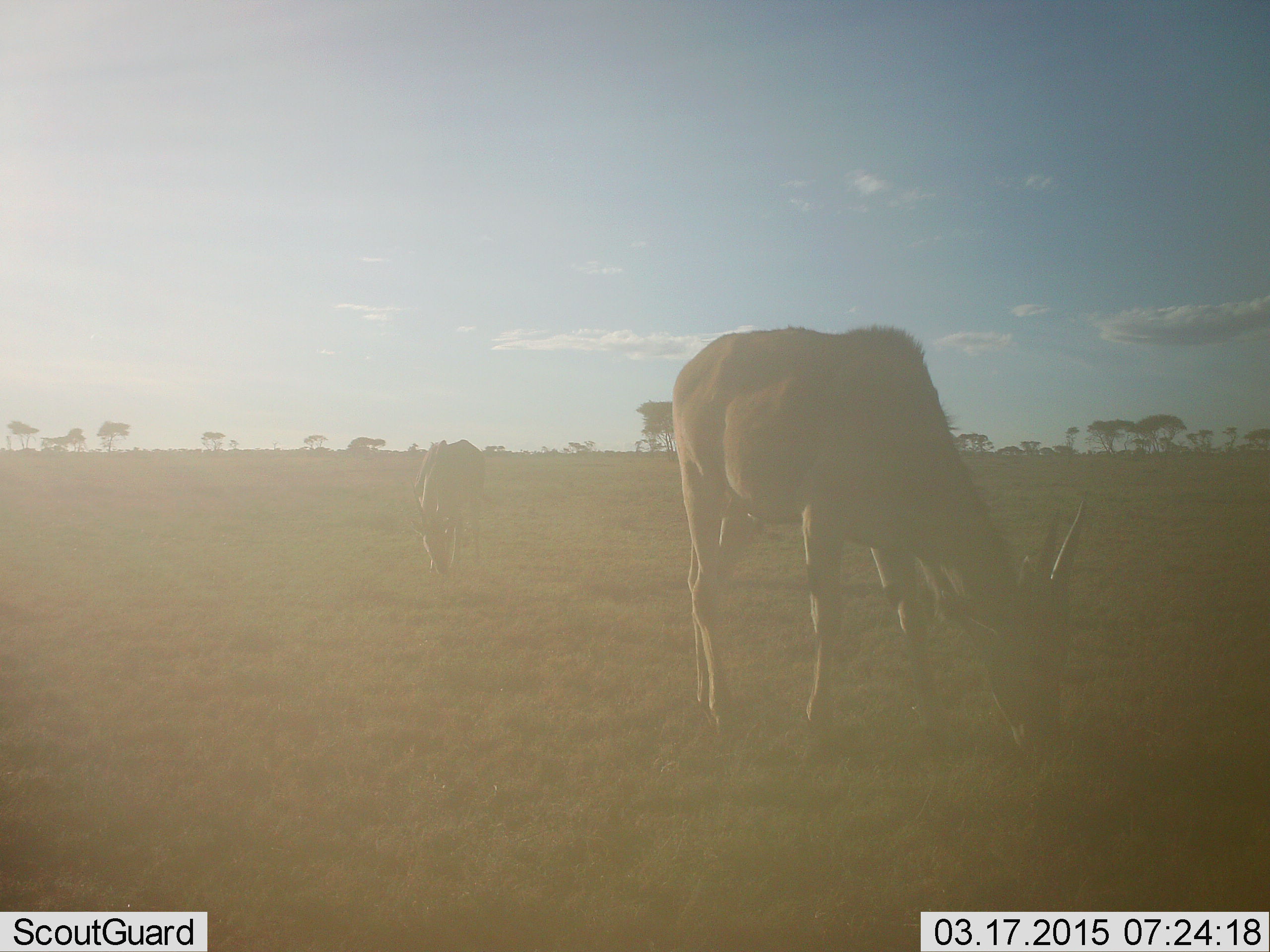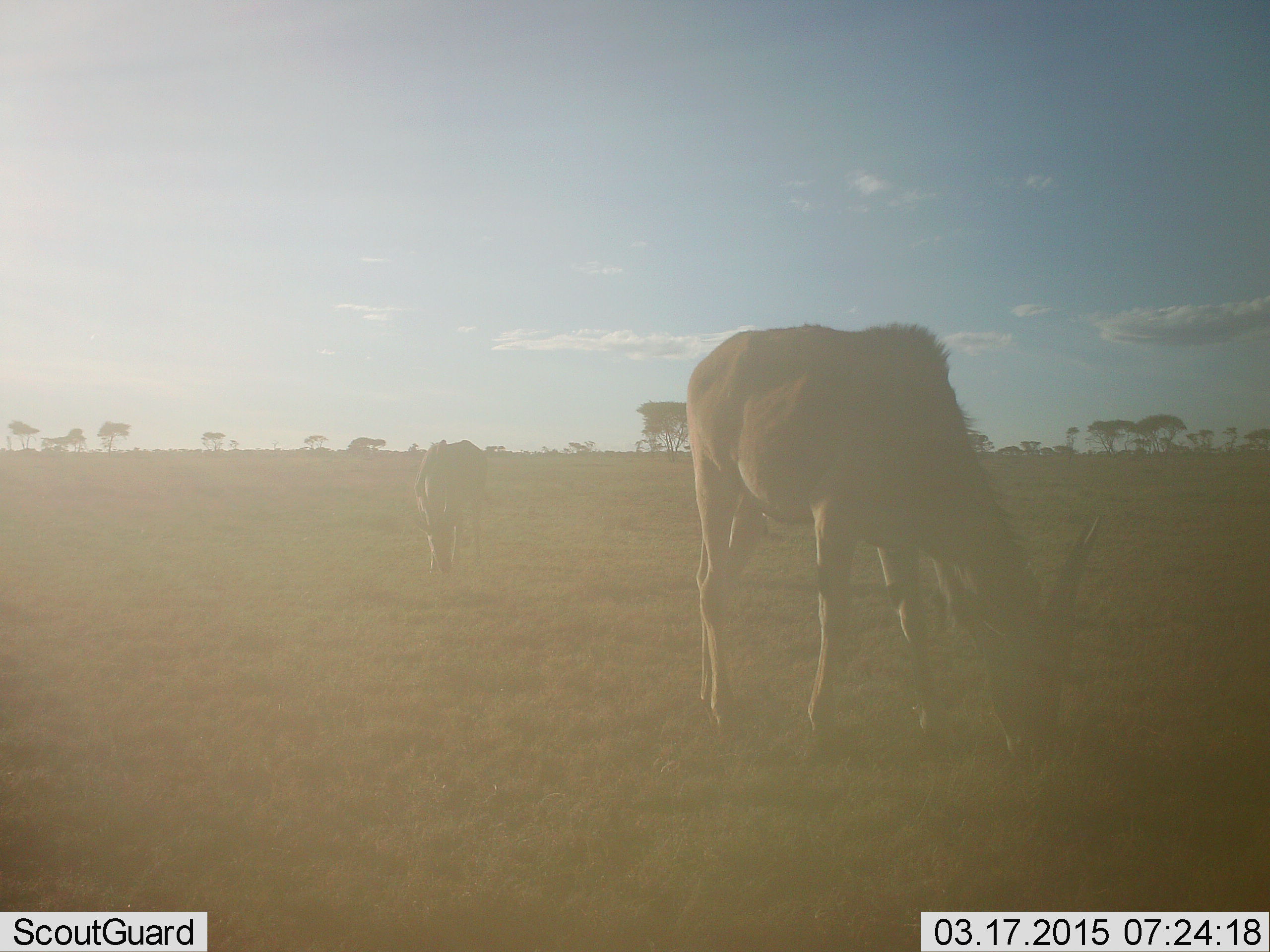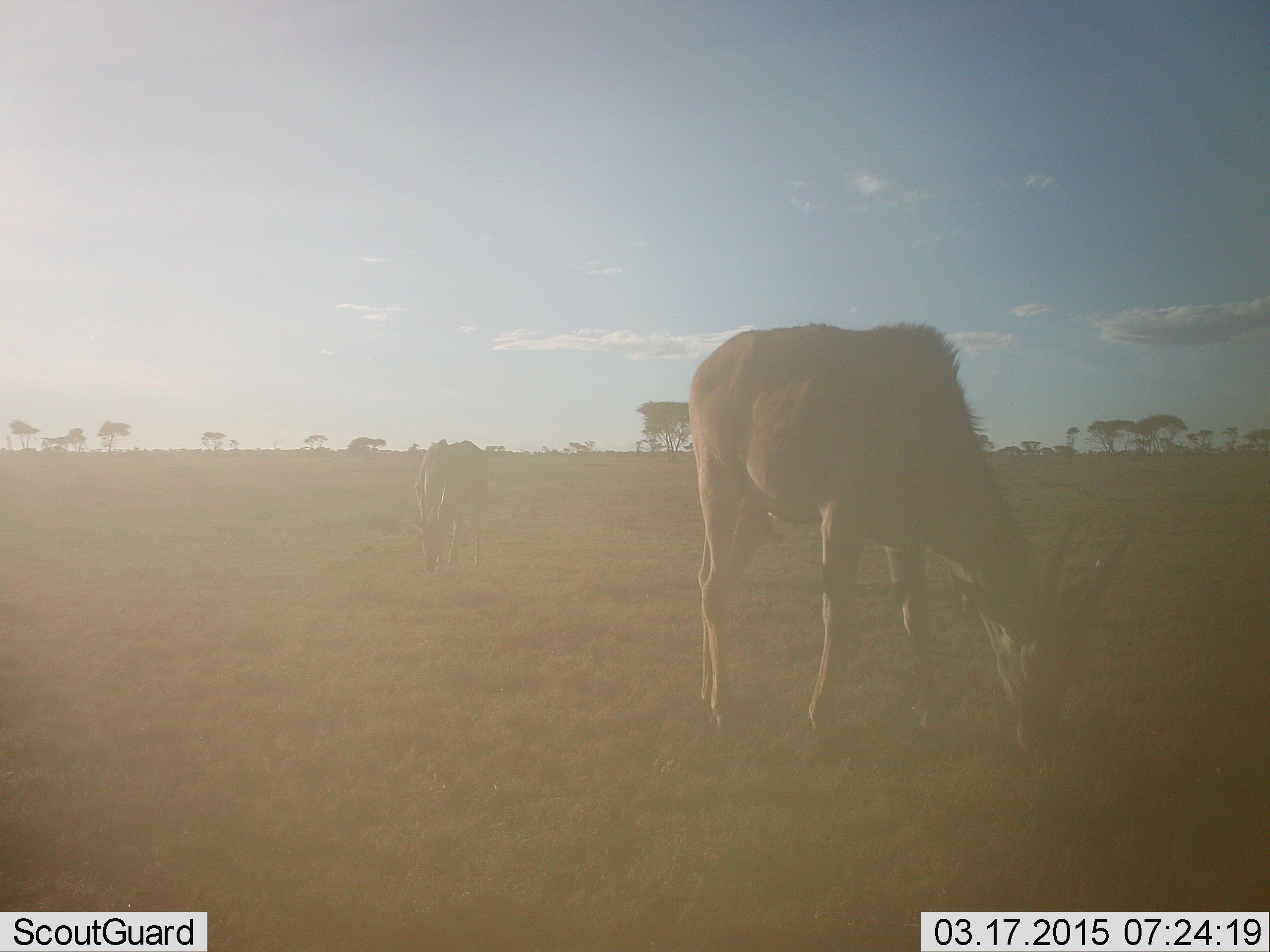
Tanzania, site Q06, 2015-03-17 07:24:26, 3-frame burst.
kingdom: Animalia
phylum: Chordata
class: Mammalia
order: Artiodactyla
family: Bovidae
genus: Tragelaphus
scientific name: Tragelaphus oryx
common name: eland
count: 2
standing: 30%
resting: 0%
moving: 0%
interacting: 0%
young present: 0%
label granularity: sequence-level